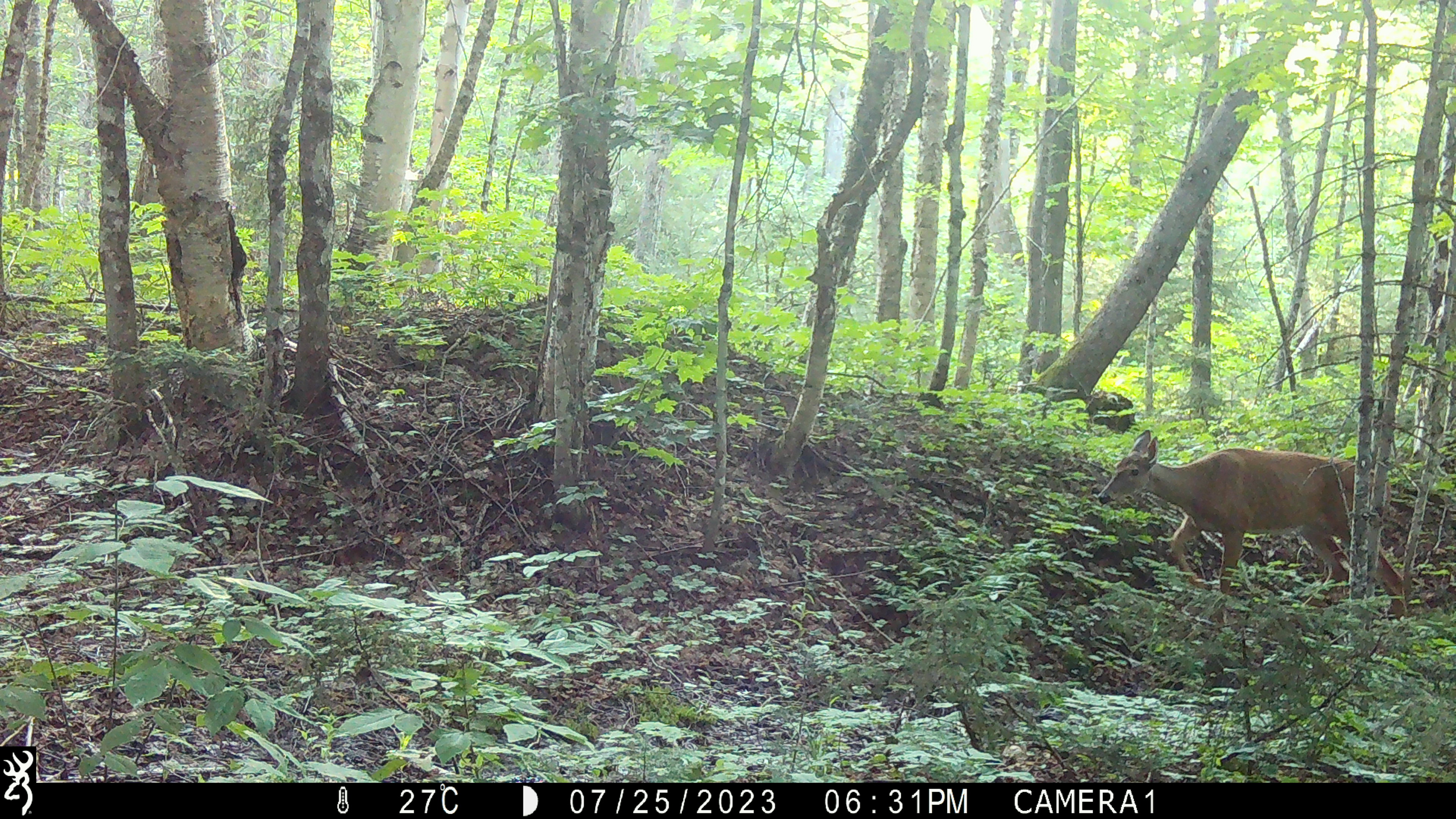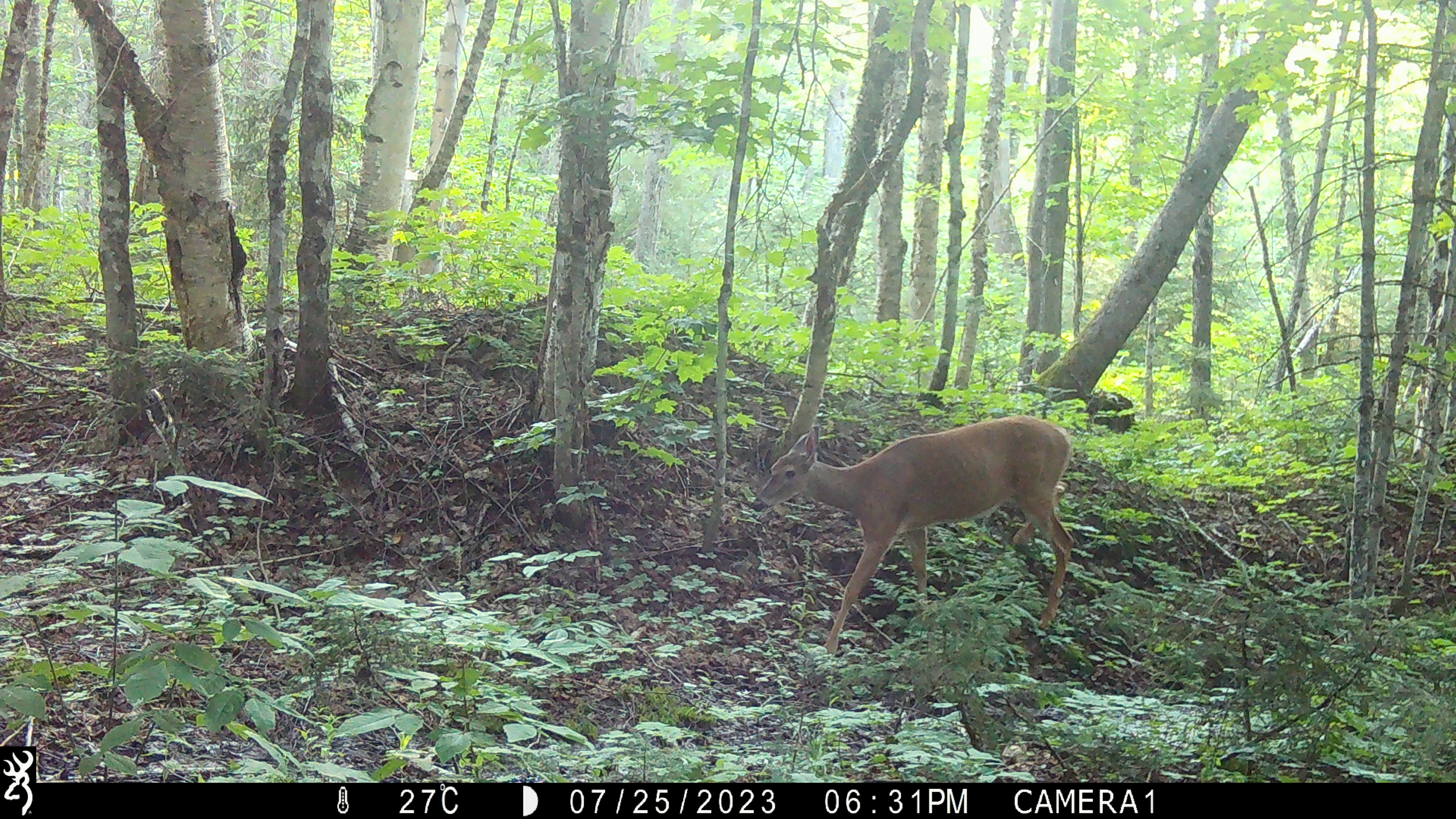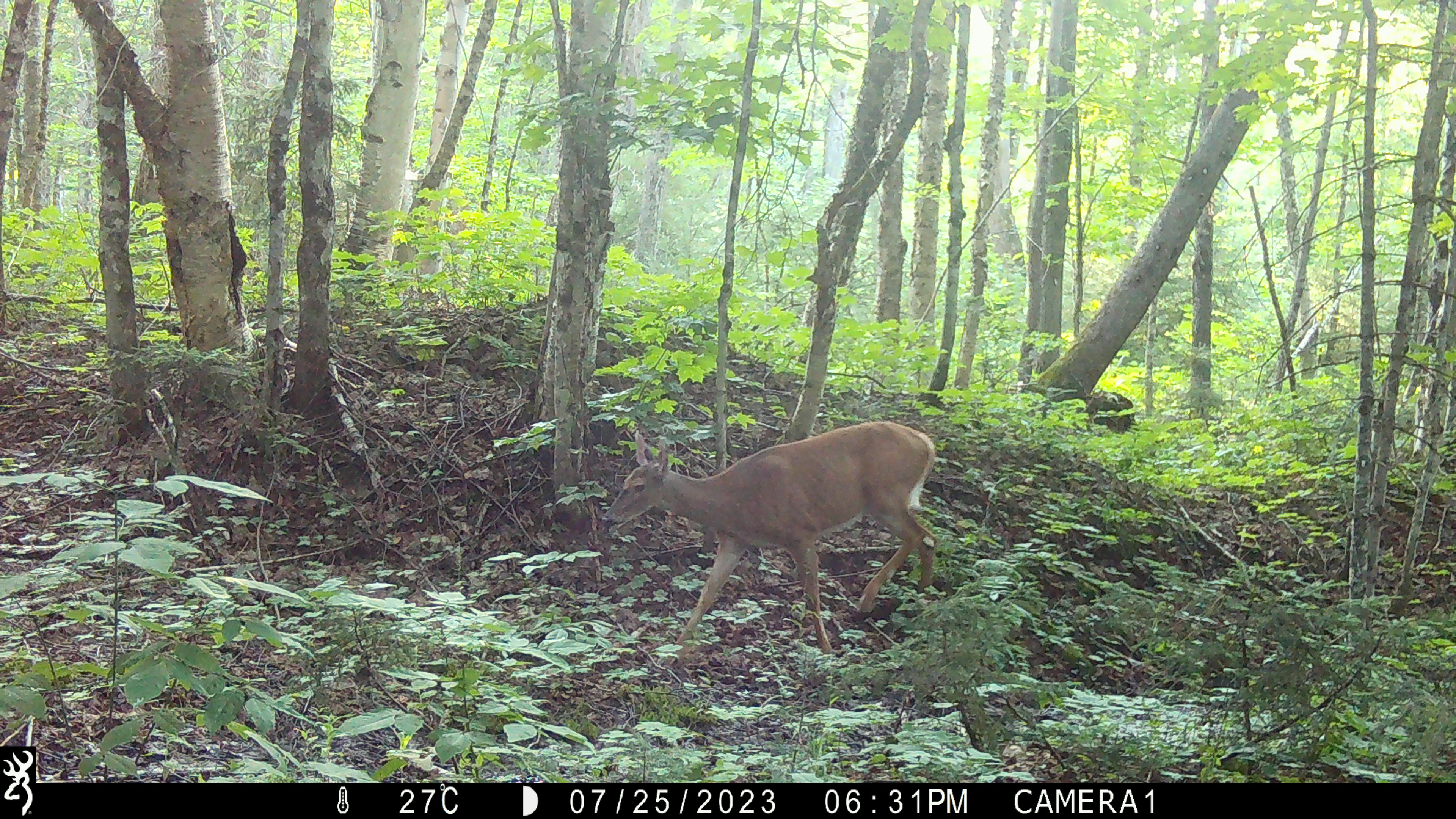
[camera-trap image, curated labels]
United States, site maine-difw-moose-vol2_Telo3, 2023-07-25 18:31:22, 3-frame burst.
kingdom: Animalia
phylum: Chordata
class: Mammalia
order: Artiodactyla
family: Cervidae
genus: Odocoileus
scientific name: Odocoileus virginianus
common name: white-tailed deer